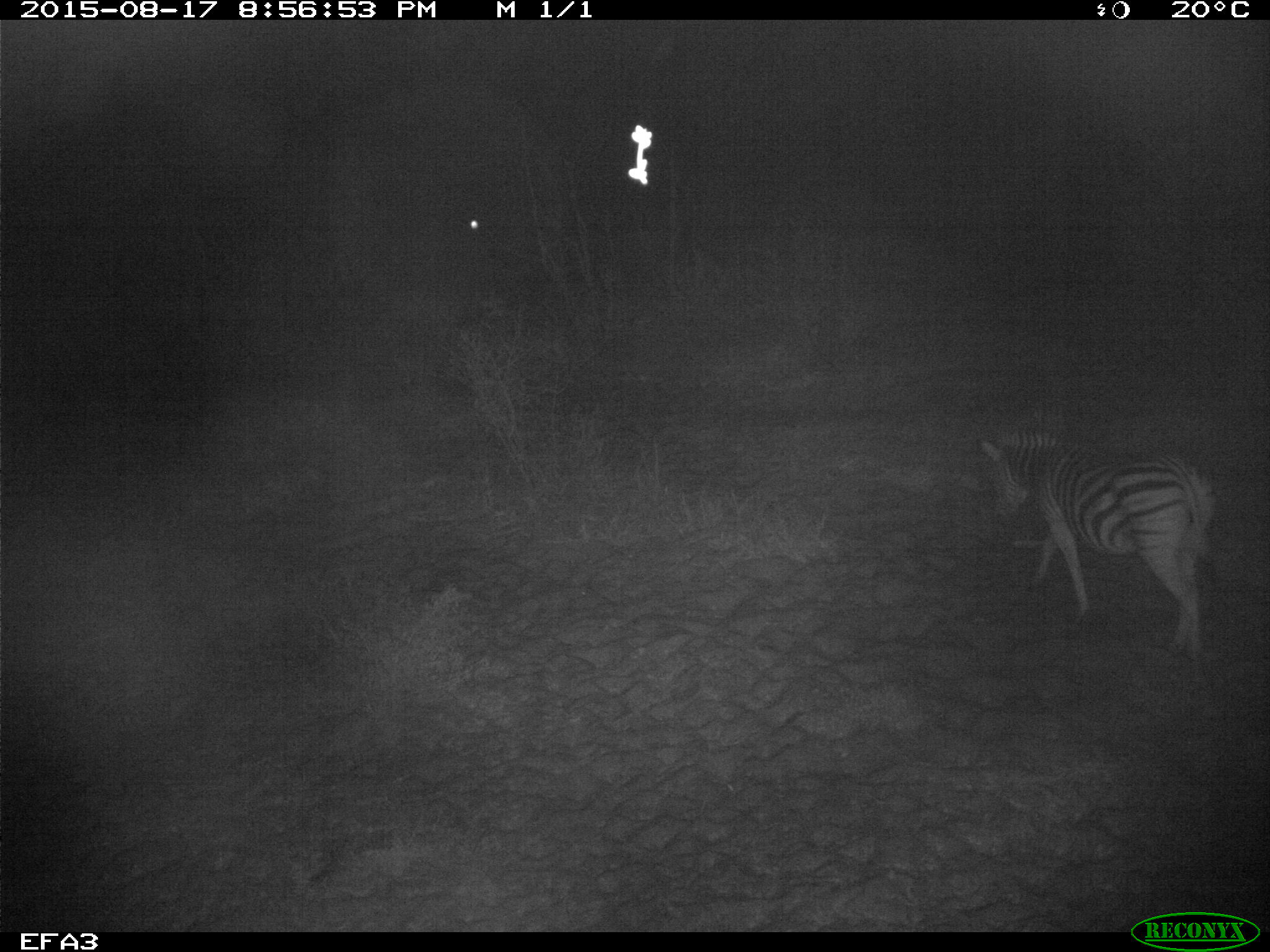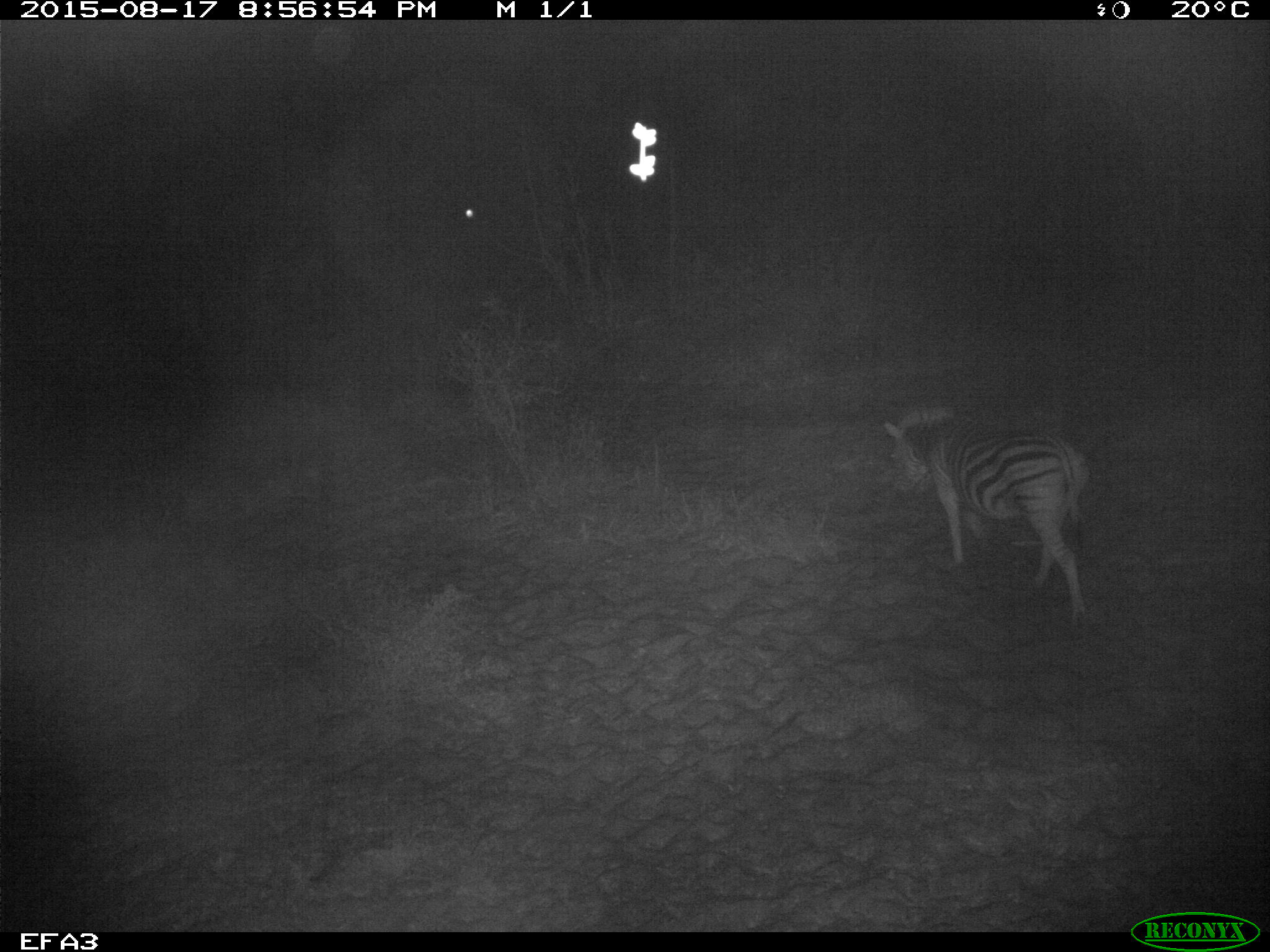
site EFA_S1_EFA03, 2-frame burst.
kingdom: Animalia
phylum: Chordata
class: Mammalia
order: Perissodactyla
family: Equidae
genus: Equus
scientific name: Equus quagga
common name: plains zebra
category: zebraplains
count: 1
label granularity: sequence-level